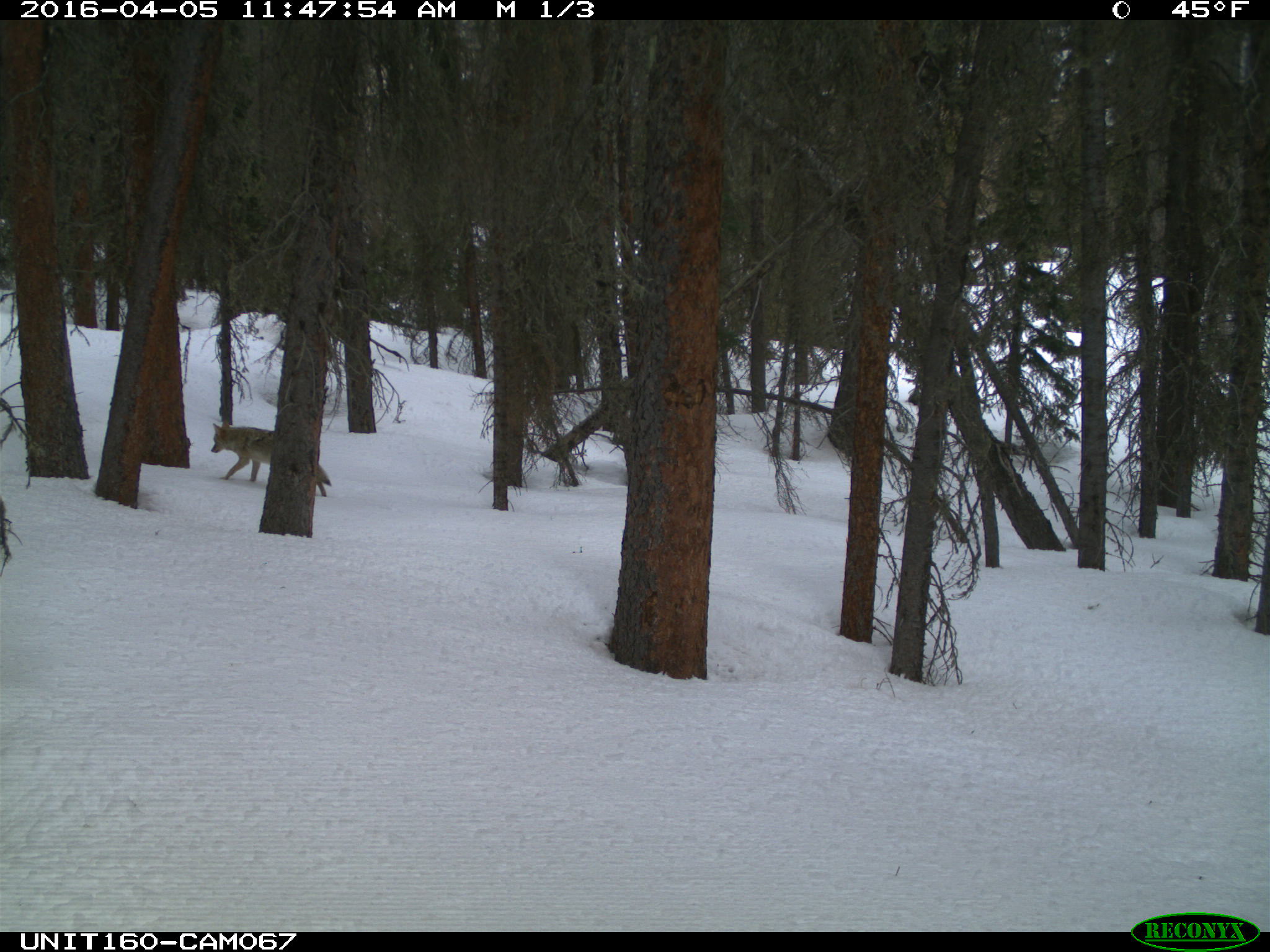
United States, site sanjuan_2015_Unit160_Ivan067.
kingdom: Animalia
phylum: Chordata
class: Mammalia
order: Carnivora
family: Canidae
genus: Canis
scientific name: Canis latrans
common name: coyote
Canis latrans (coyote).